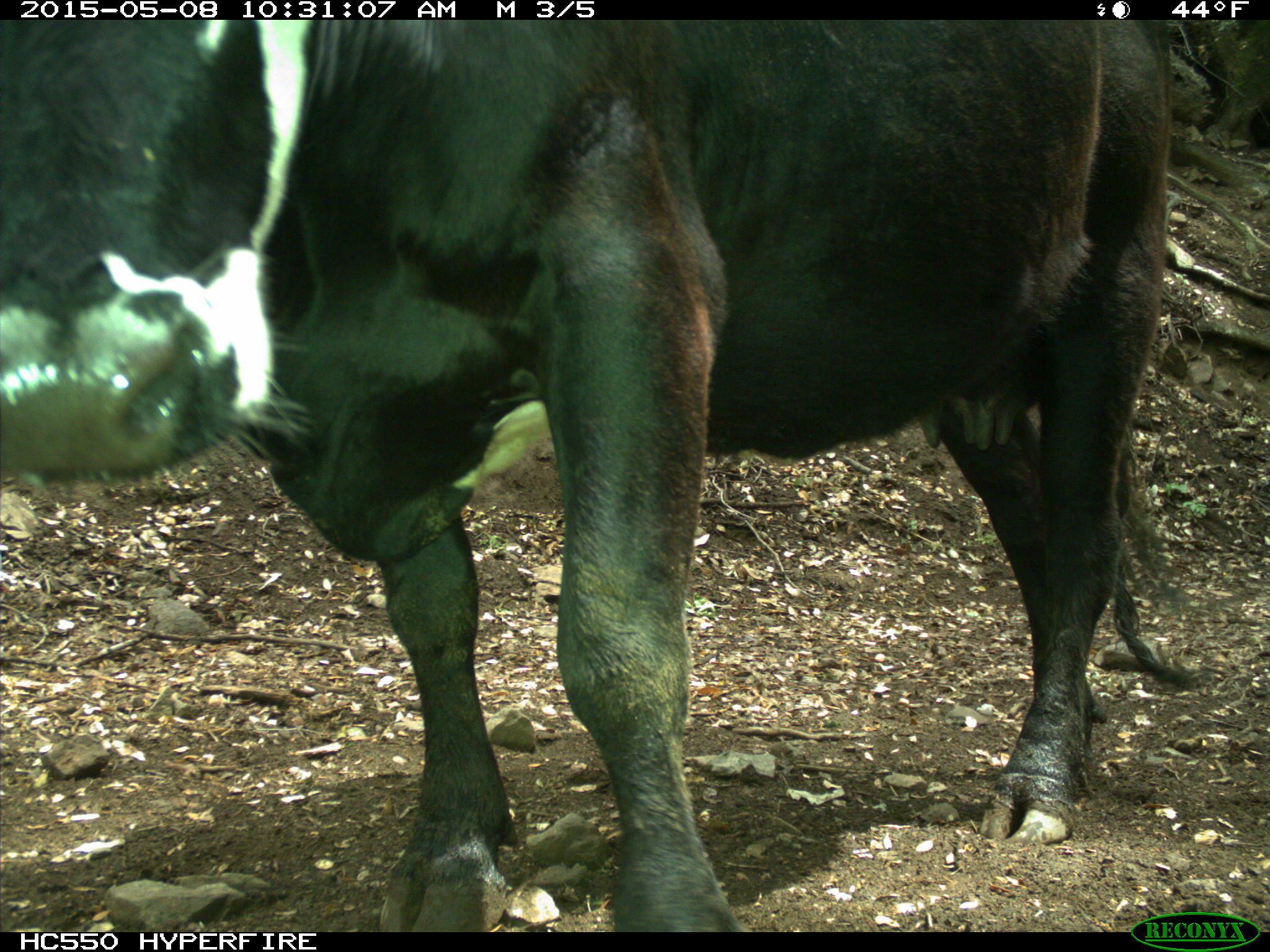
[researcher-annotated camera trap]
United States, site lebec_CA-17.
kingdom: Animalia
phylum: Chordata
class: Mammalia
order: Artiodactyla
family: Bovidae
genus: Bos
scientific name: Bos taurus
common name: domestic cow